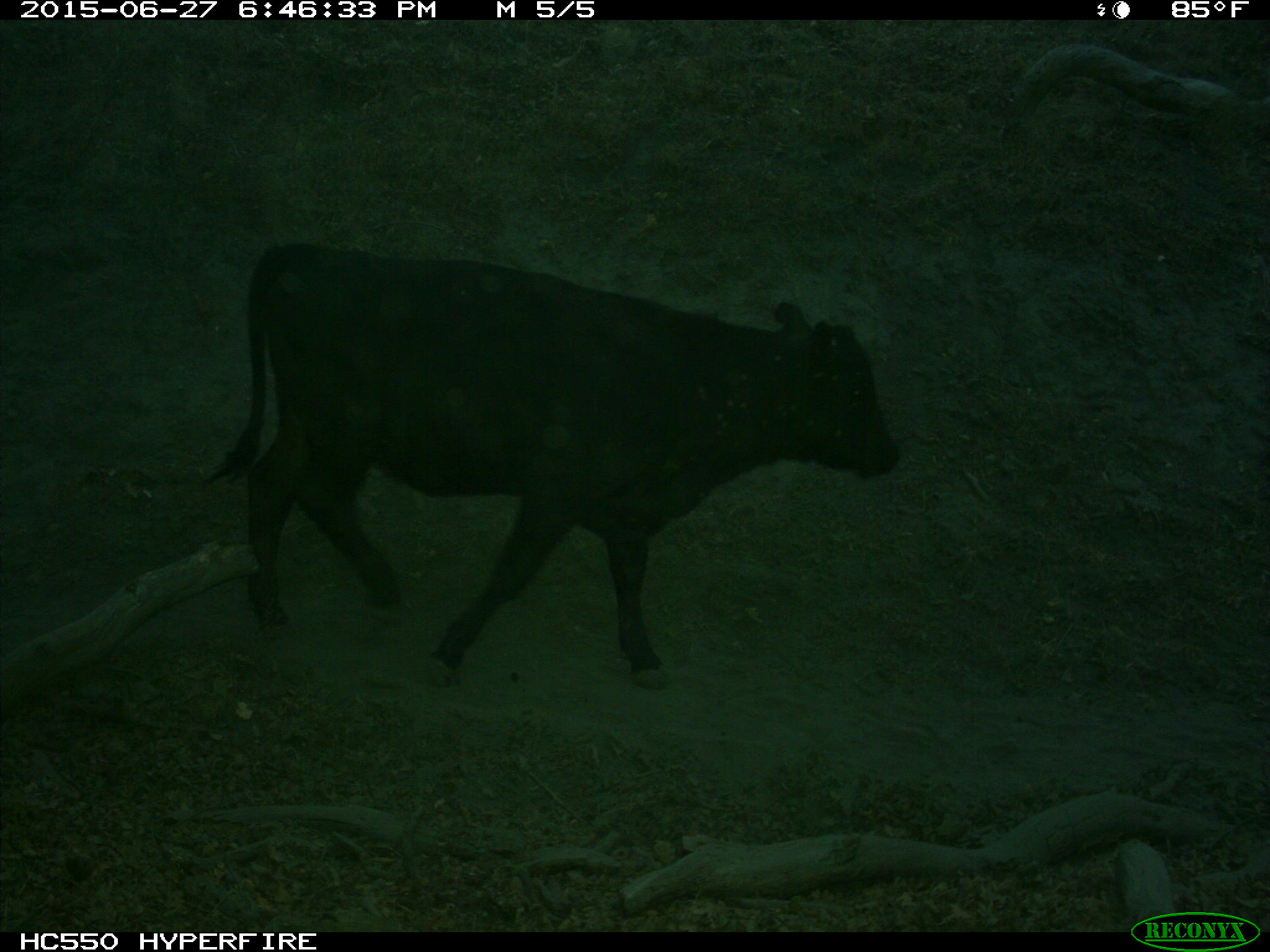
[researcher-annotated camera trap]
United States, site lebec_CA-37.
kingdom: Animalia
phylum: Chordata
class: Mammalia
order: Artiodactyla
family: Bovidae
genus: Bos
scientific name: Bos taurus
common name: domestic cow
Bos taurus (domestic cow).